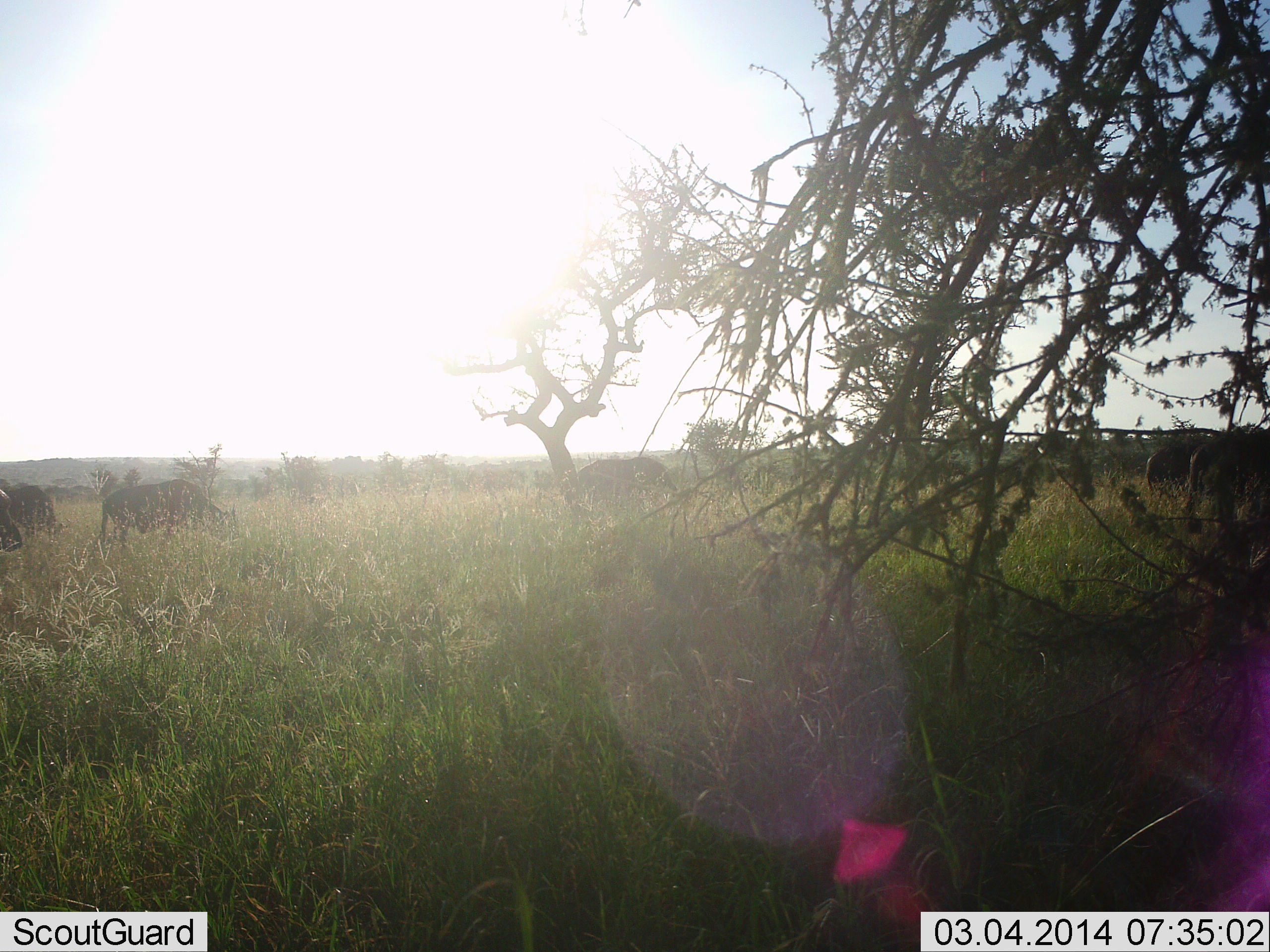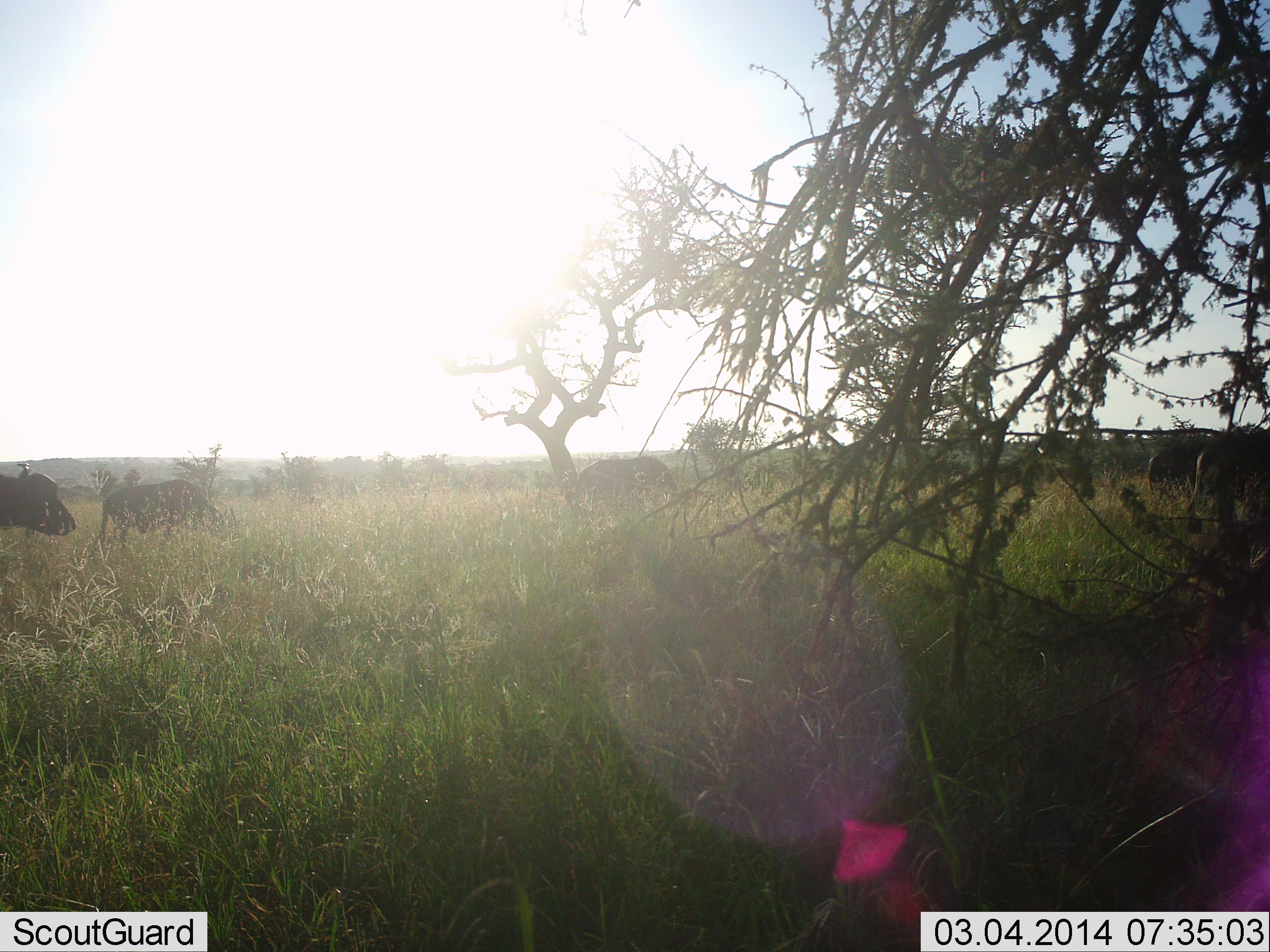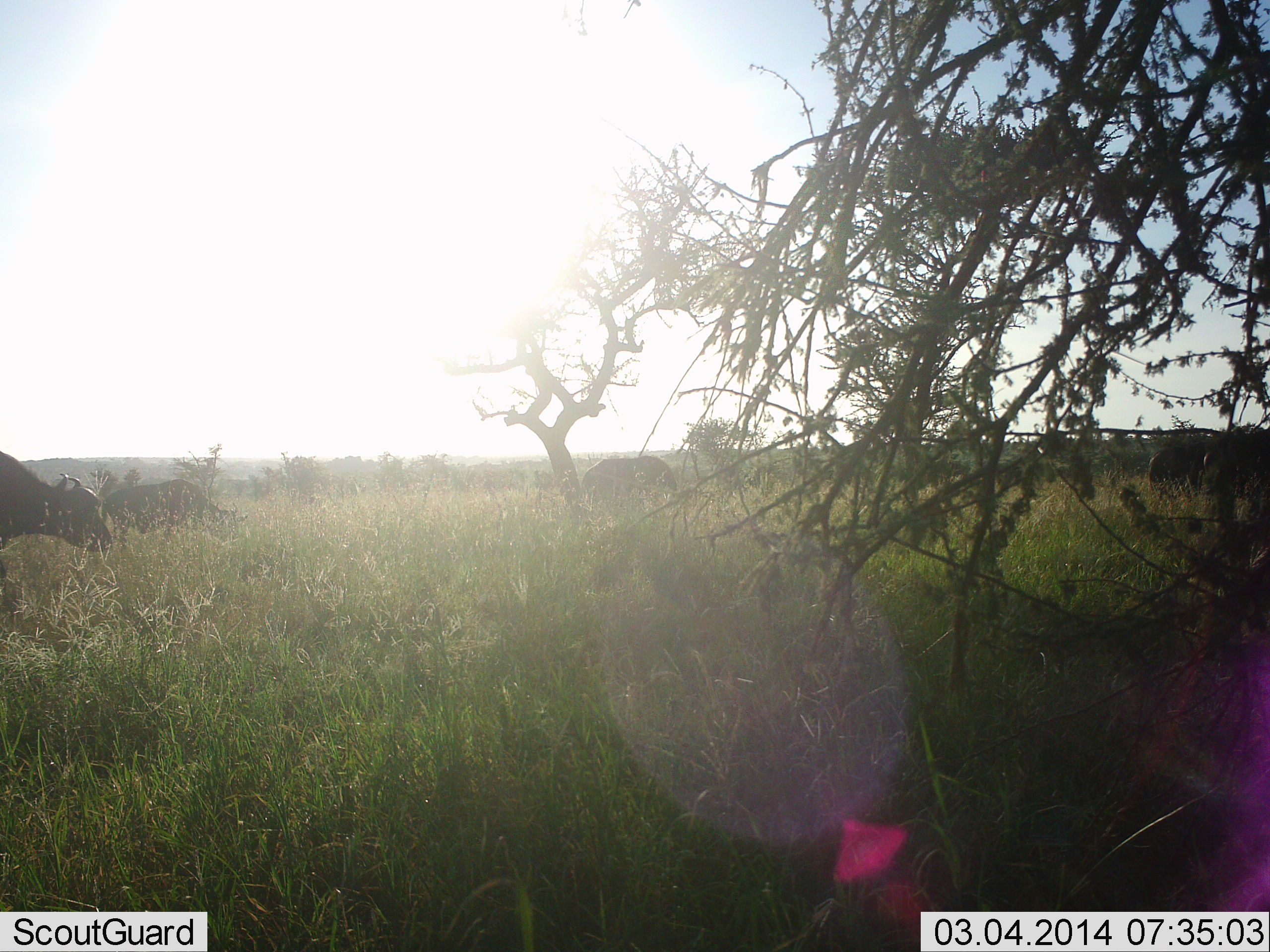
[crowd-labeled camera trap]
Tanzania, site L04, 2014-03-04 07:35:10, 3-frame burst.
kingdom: Animalia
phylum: Chordata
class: Mammalia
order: Artiodactyla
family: Bovidae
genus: Syncerus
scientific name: Syncerus caffer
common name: cape buffalo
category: buffalo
Buffalo (cape buffalo) (Syncerus caffer), count 5. Behavior (volunteer vote fractions): standing 60%, resting 0%, moving 50%, interacting 0%. Young present (vote fraction): 0%. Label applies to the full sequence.